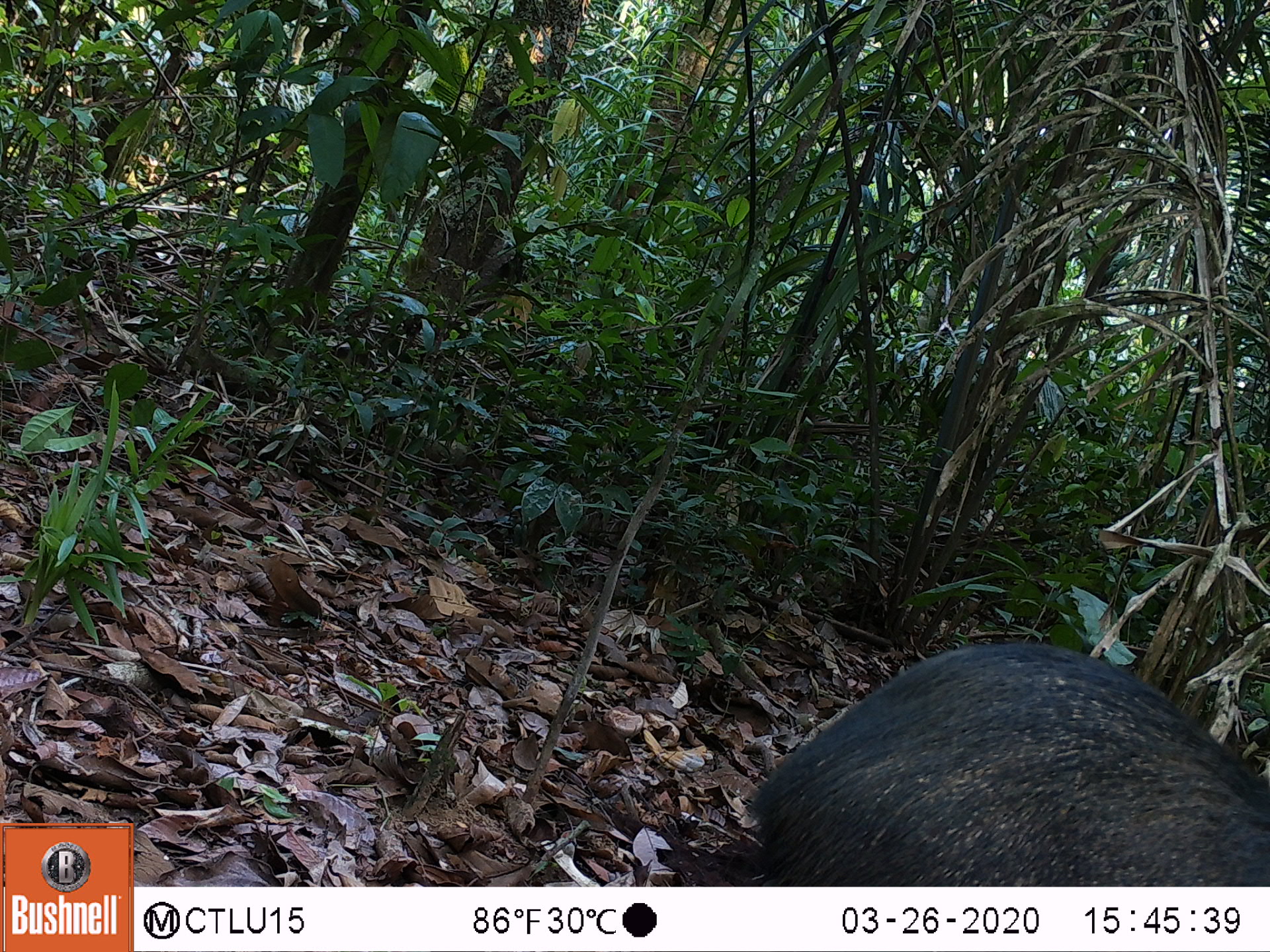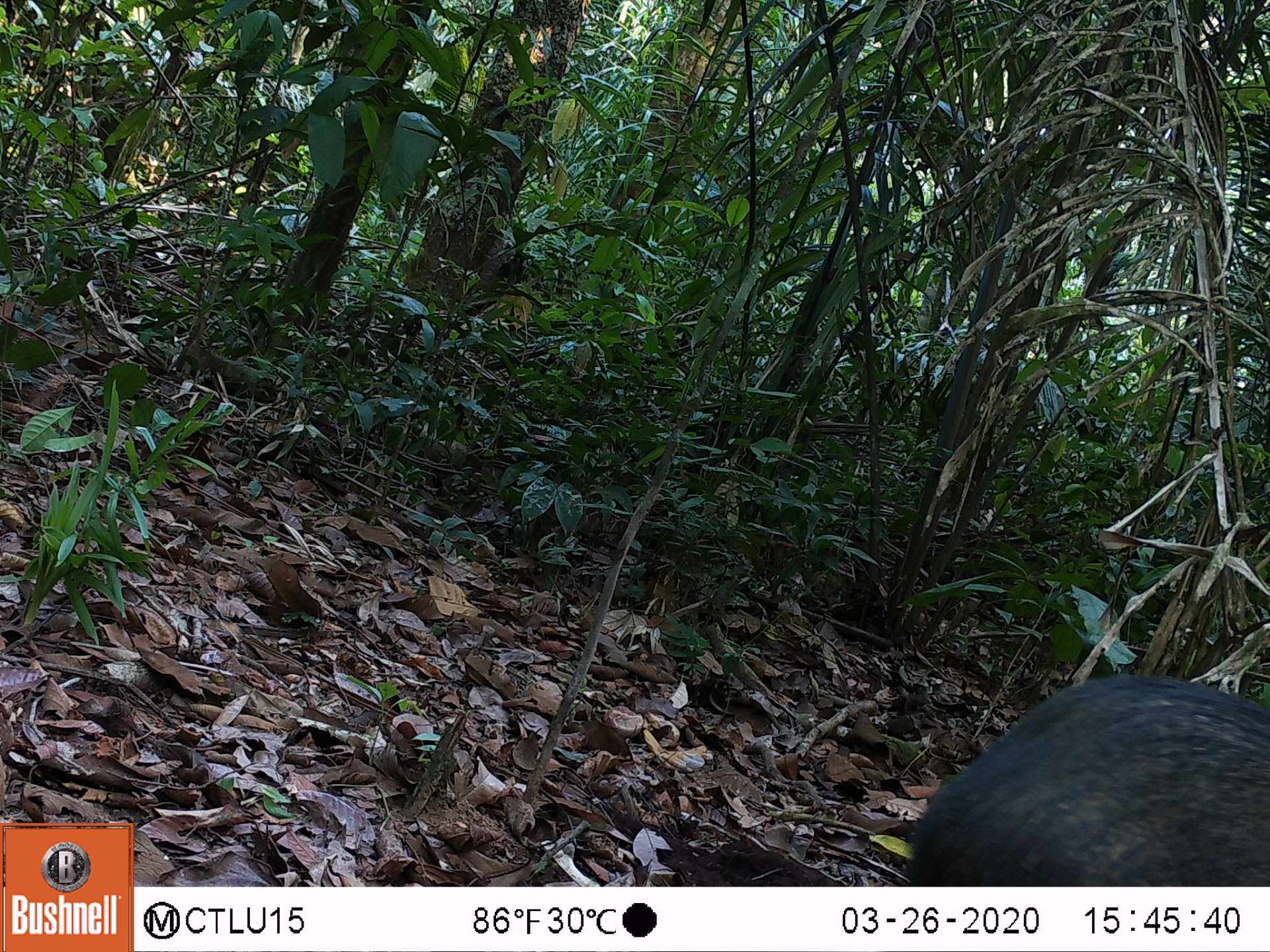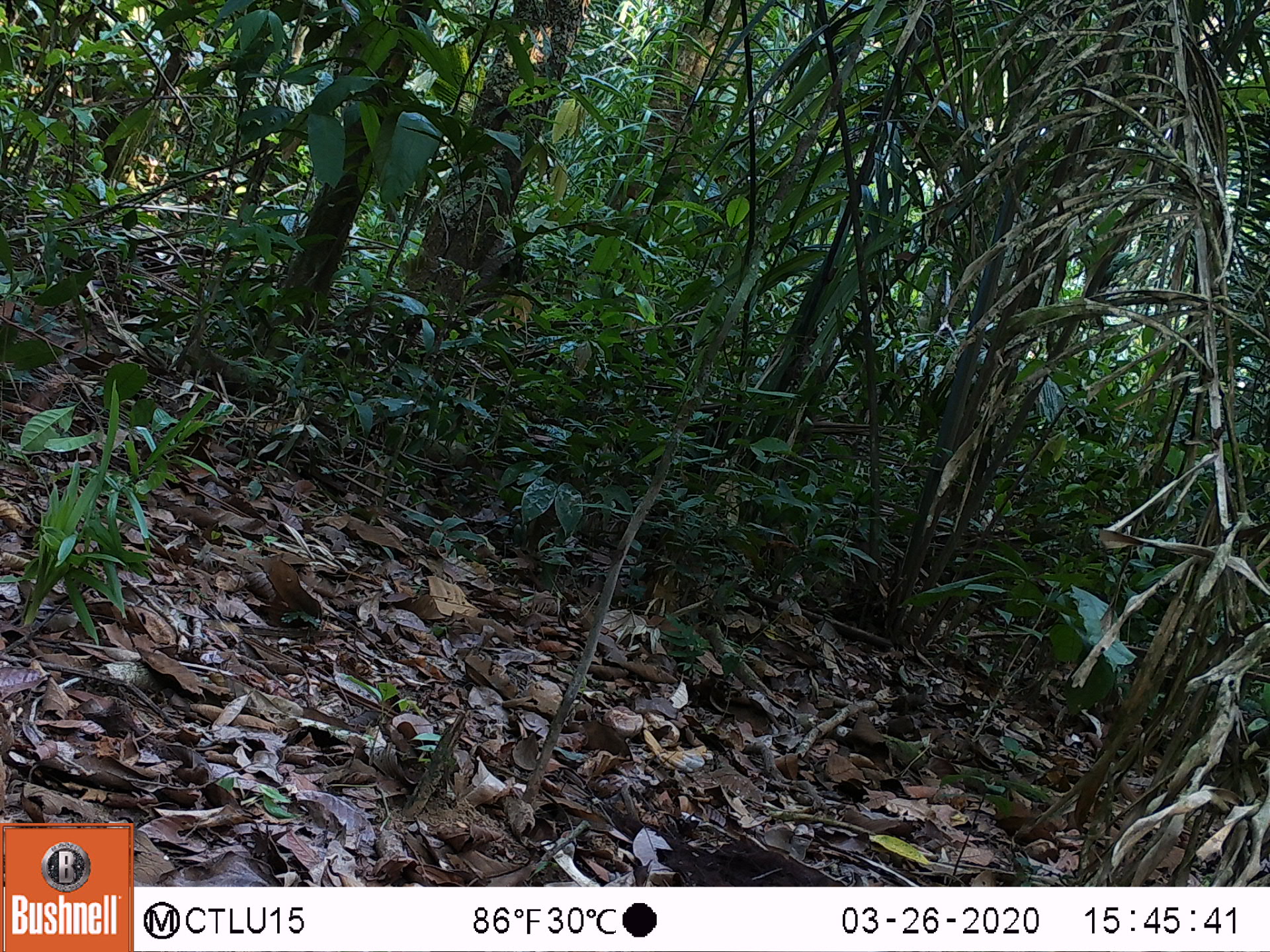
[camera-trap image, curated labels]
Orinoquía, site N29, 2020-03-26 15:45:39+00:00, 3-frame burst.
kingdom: Animalia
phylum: Chordata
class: Mammalia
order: Artiodactyla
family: Tayassuidae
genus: Pecari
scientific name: Pecari tajacu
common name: collared peccary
Collared peccary (Pecari tajacu).